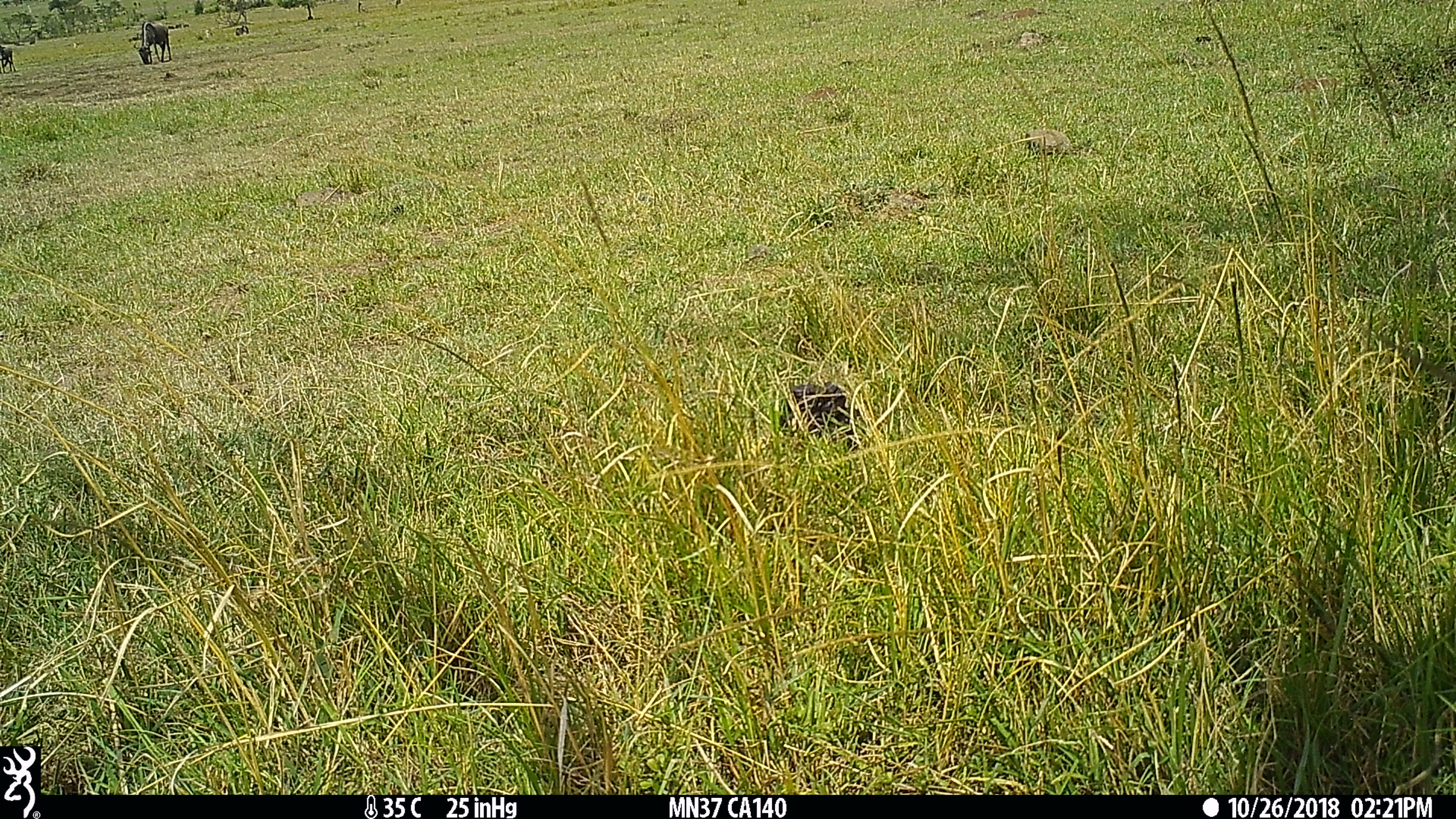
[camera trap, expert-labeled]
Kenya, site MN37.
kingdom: Animalia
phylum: Chordata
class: Mammalia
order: Artiodactyla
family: Bovidae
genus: Connochaetes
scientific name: Connochaetes taurinus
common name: blue wildebeest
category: wildebeest